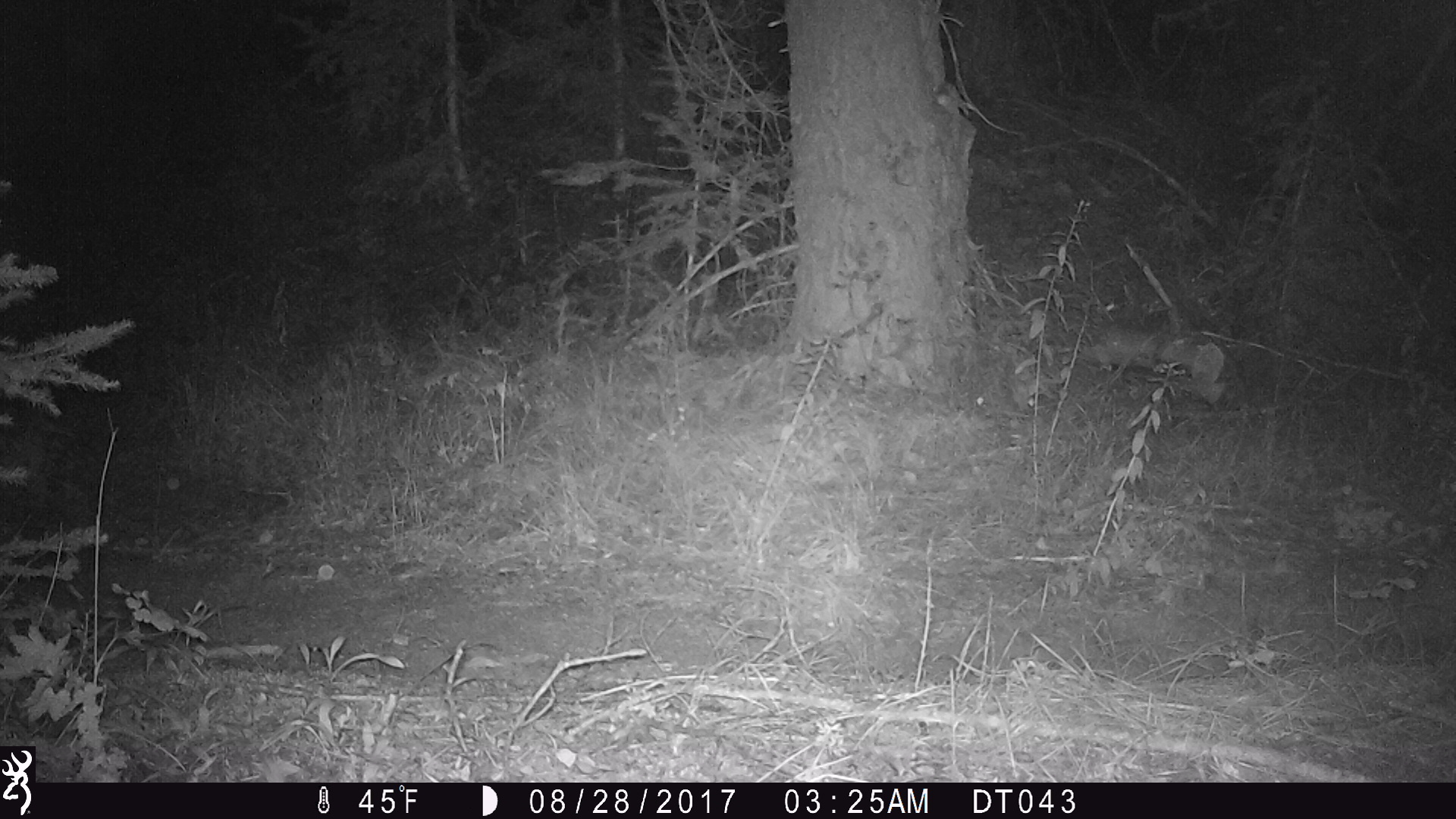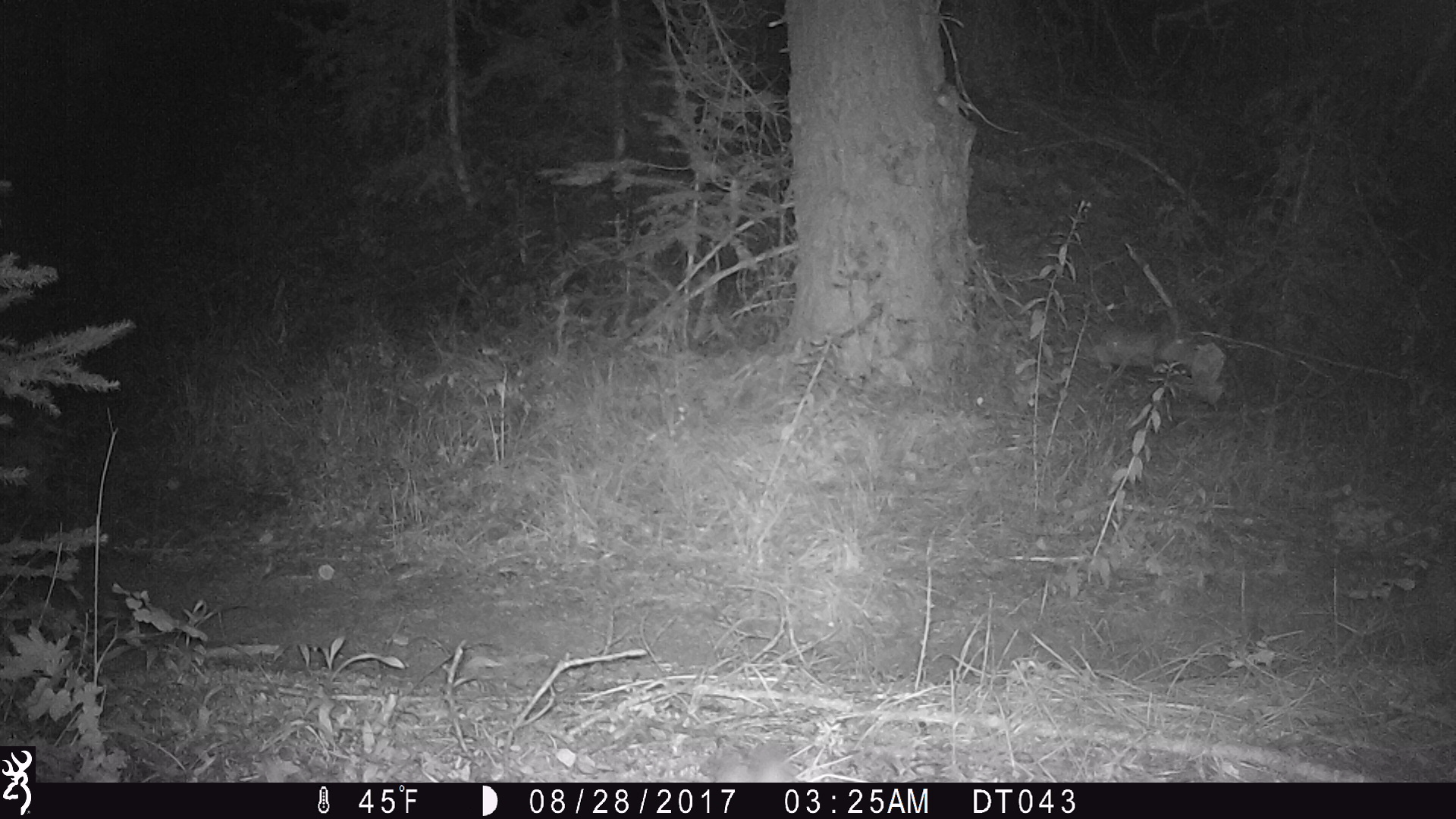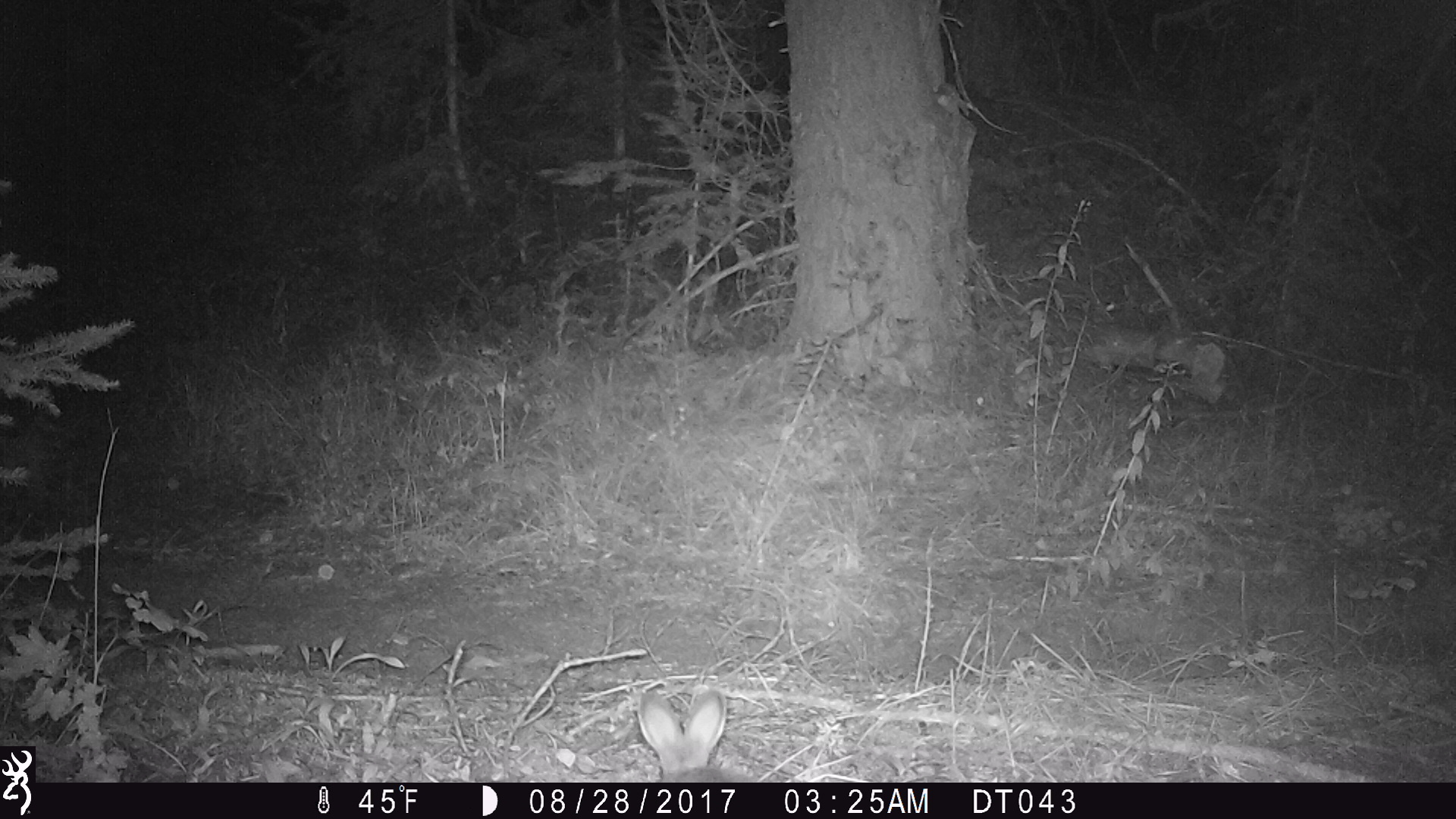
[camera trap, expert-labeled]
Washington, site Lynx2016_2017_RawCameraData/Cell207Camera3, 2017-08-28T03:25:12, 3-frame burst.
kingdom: Animalia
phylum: Chordata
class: Mammalia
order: Lagomorpha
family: Leporidae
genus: Lepus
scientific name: Lepus americanus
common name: snowshoe hare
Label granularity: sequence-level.